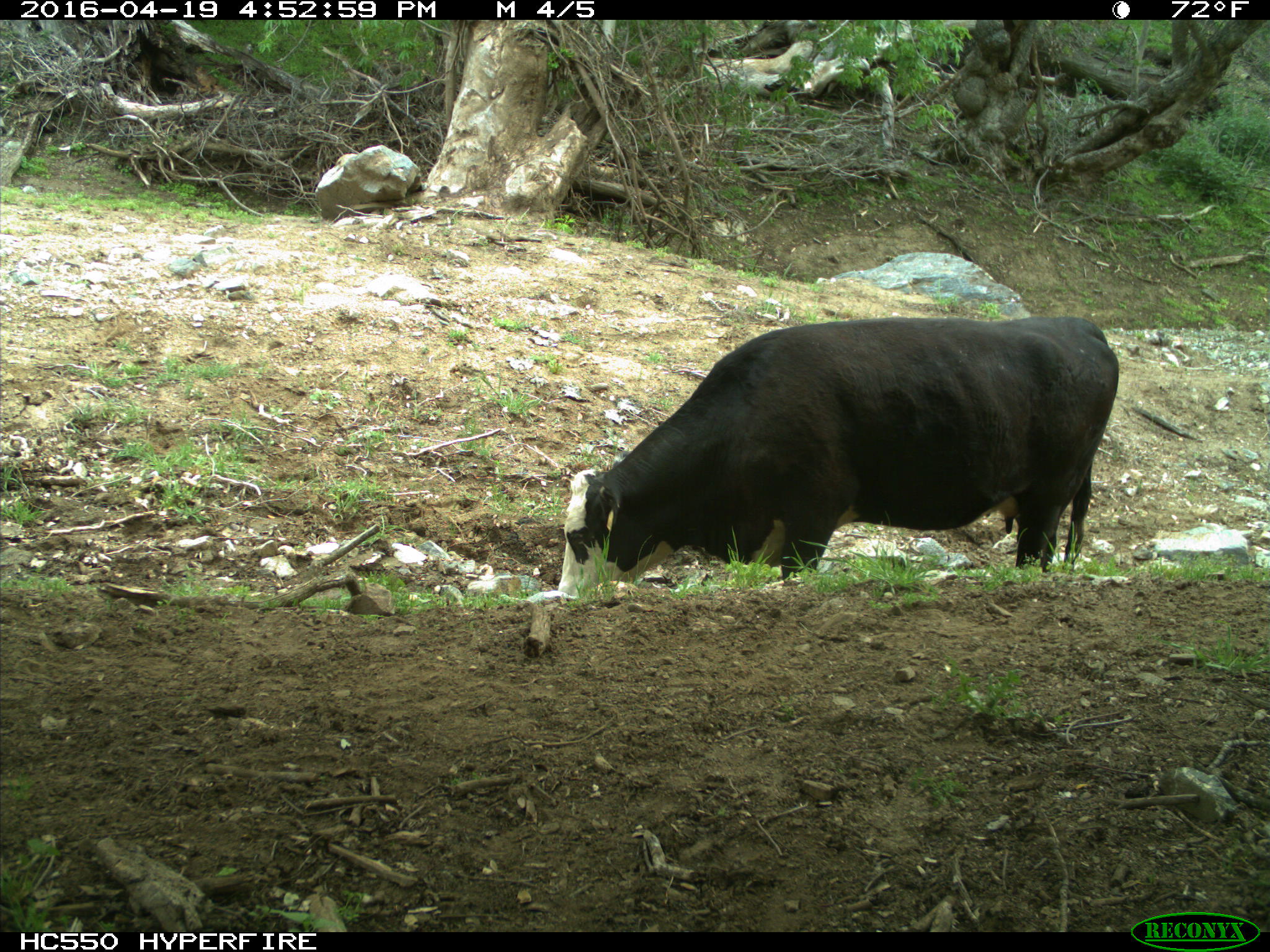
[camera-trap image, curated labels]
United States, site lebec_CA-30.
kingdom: Animalia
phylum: Chordata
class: Mammalia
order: Artiodactyla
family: Bovidae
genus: Bos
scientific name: Bos taurus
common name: domestic cow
Bos taurus (domestic cow).